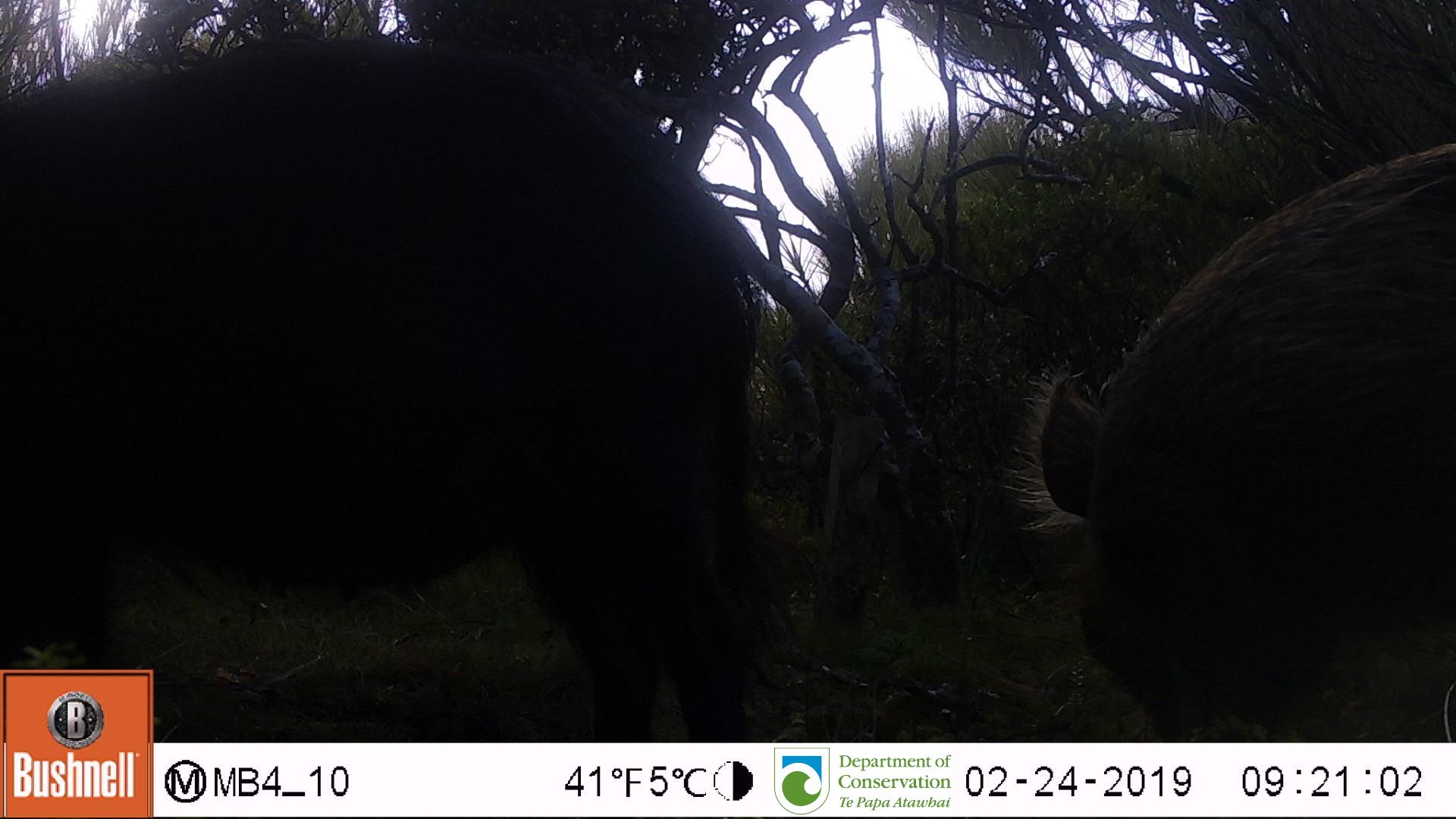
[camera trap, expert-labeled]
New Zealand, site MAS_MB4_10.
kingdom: Animalia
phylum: Chordata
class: Mammalia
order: Artiodactyla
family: Suidae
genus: Sus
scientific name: Sus scrofa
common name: pig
Pig (Sus scrofa).